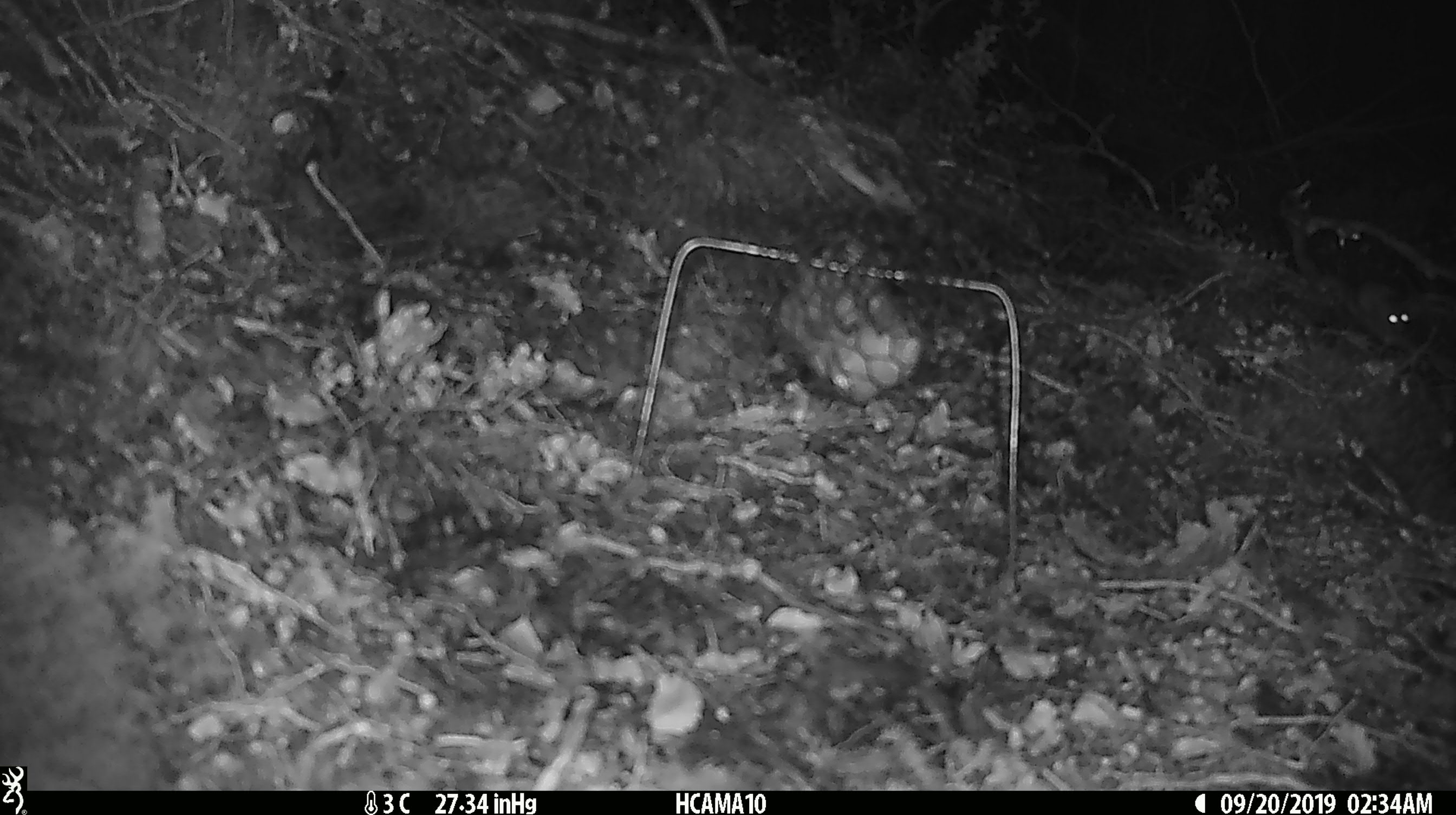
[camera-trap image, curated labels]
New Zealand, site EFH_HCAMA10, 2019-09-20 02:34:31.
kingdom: Animalia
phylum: Chordata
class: Mammalia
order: Rodentia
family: Muridae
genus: Mus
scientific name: Mus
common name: mouse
Mouse (Mus).